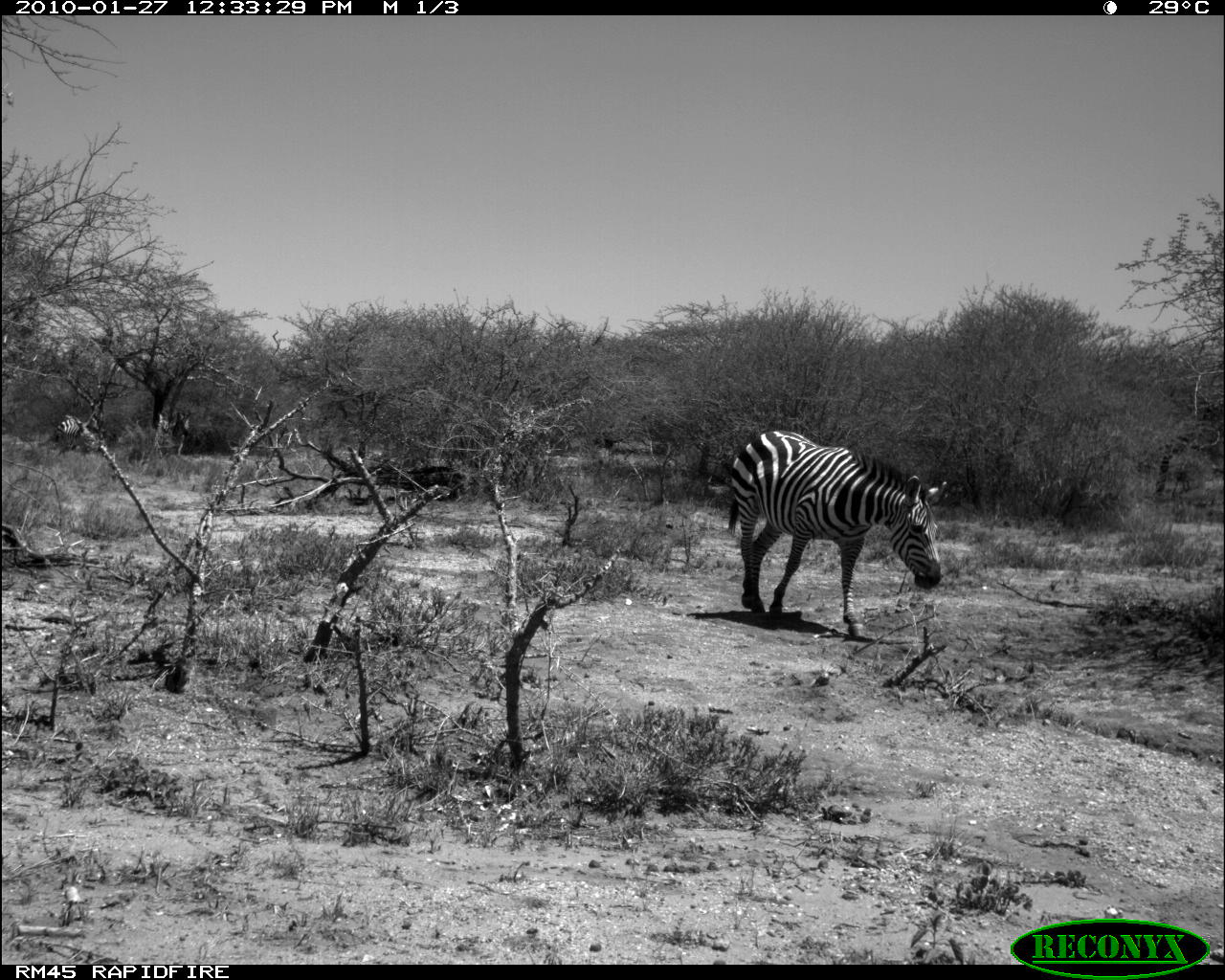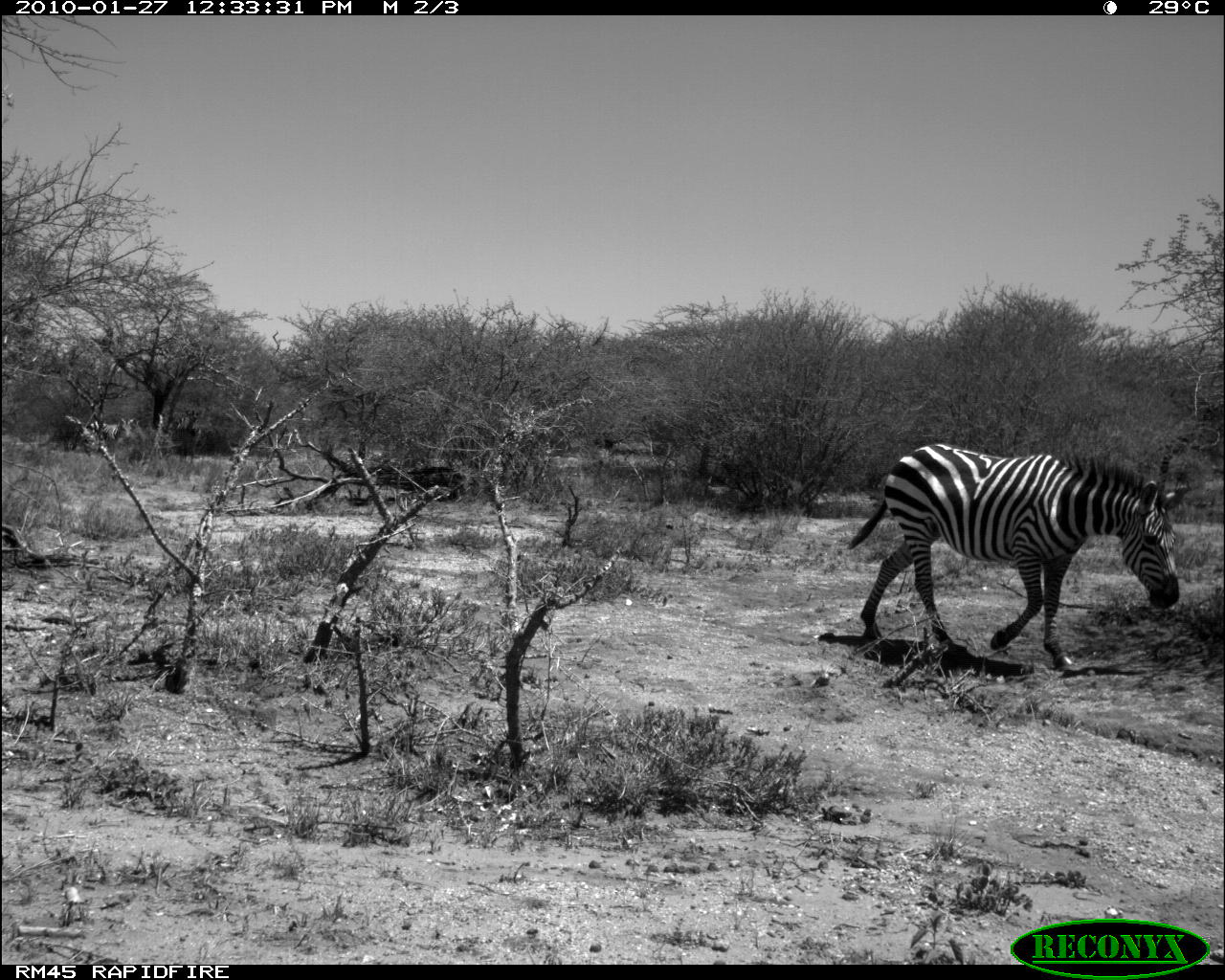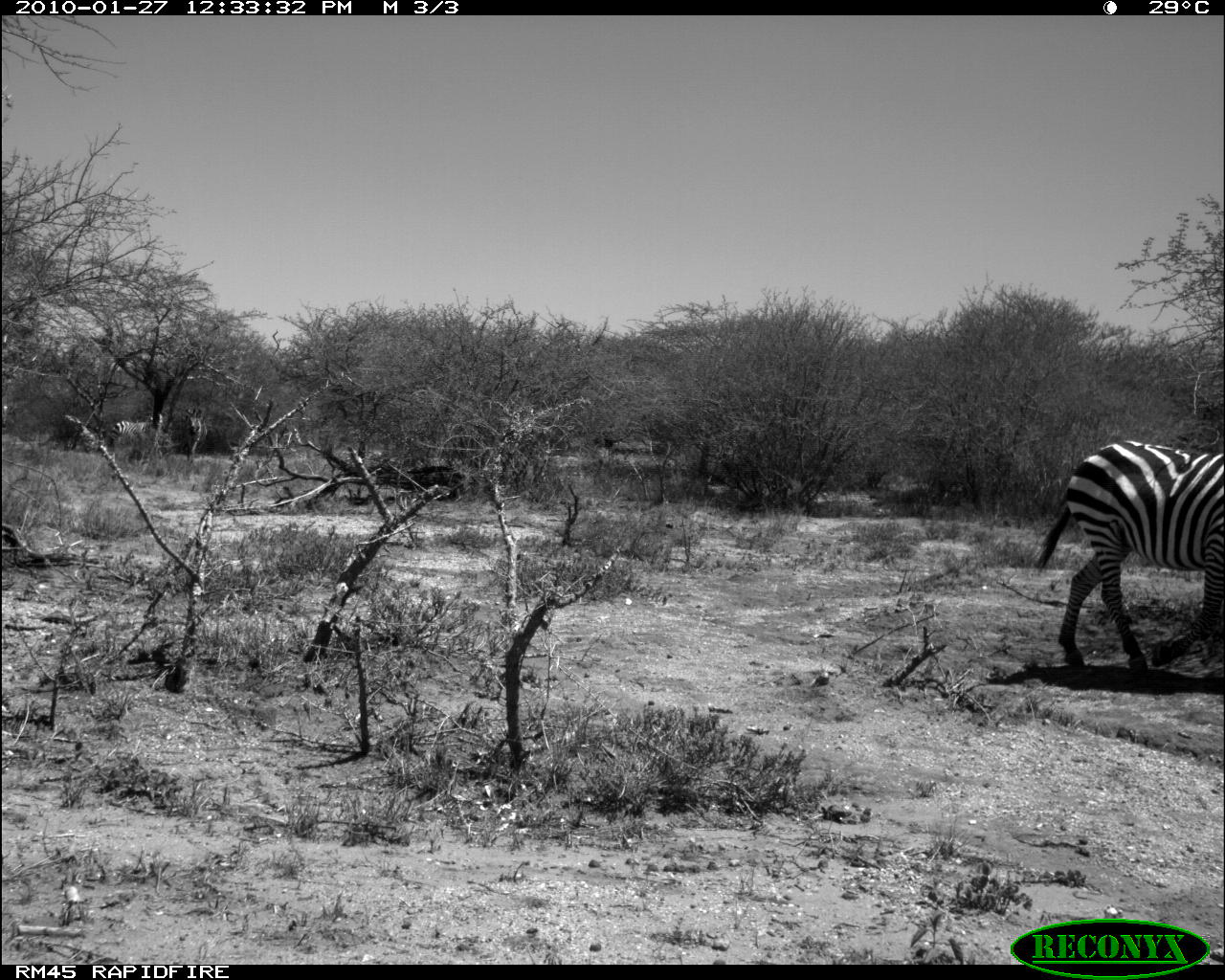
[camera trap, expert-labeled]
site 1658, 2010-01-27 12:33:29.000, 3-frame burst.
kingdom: Animalia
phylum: Chordata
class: Mammalia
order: Perissodactyla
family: Equidae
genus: Equus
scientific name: Equus quagga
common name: plains zebra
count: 3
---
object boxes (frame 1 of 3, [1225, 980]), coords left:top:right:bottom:
equus quagga: 724:430:948:637; 51:415:99:459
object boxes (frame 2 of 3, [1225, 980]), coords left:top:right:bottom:
equus quagga: 842:442:1191:668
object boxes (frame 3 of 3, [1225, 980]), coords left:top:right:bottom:
equus quagga: 1035:440:1225:669; 110:413:162:458; 183:408:207:462